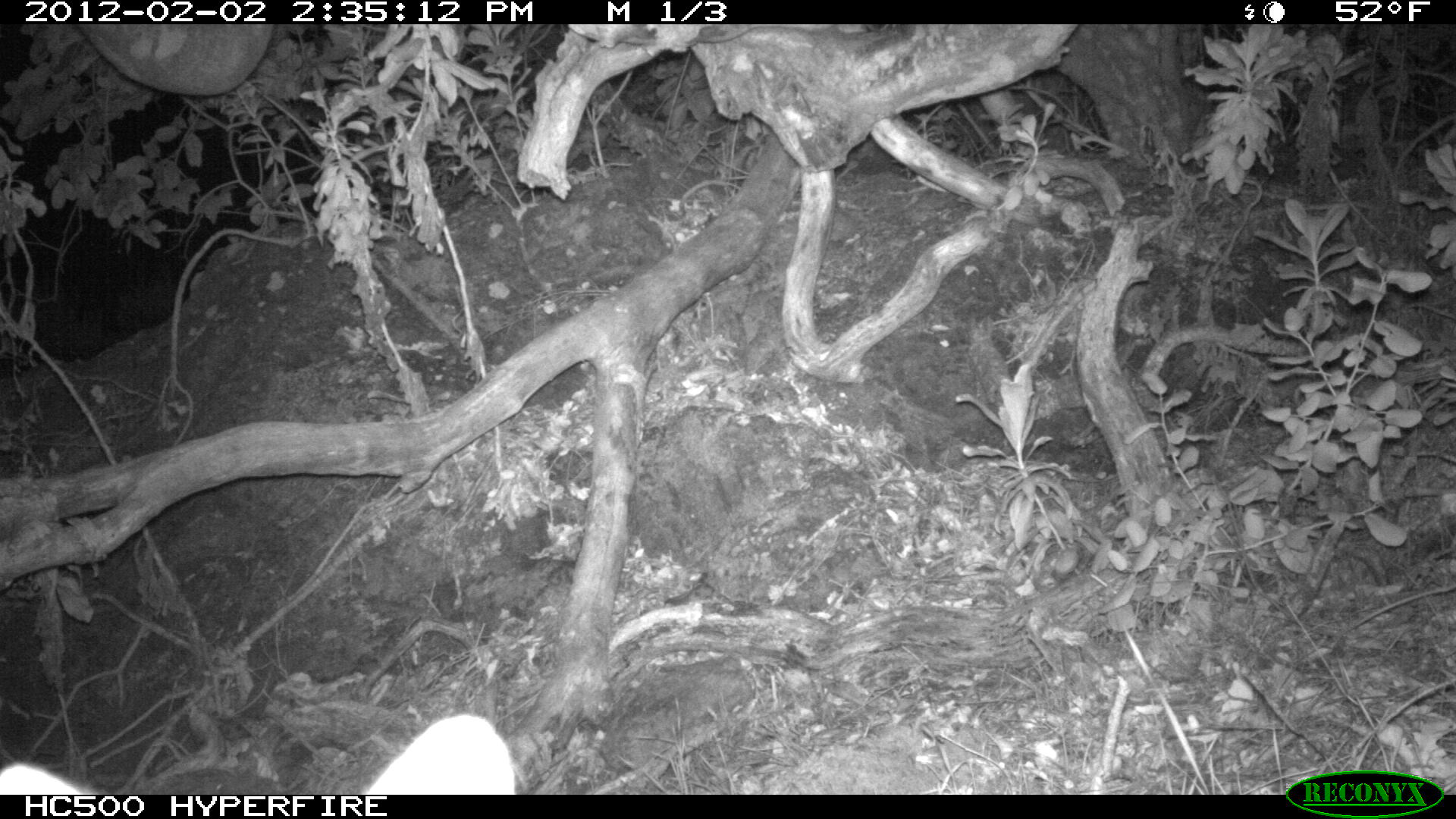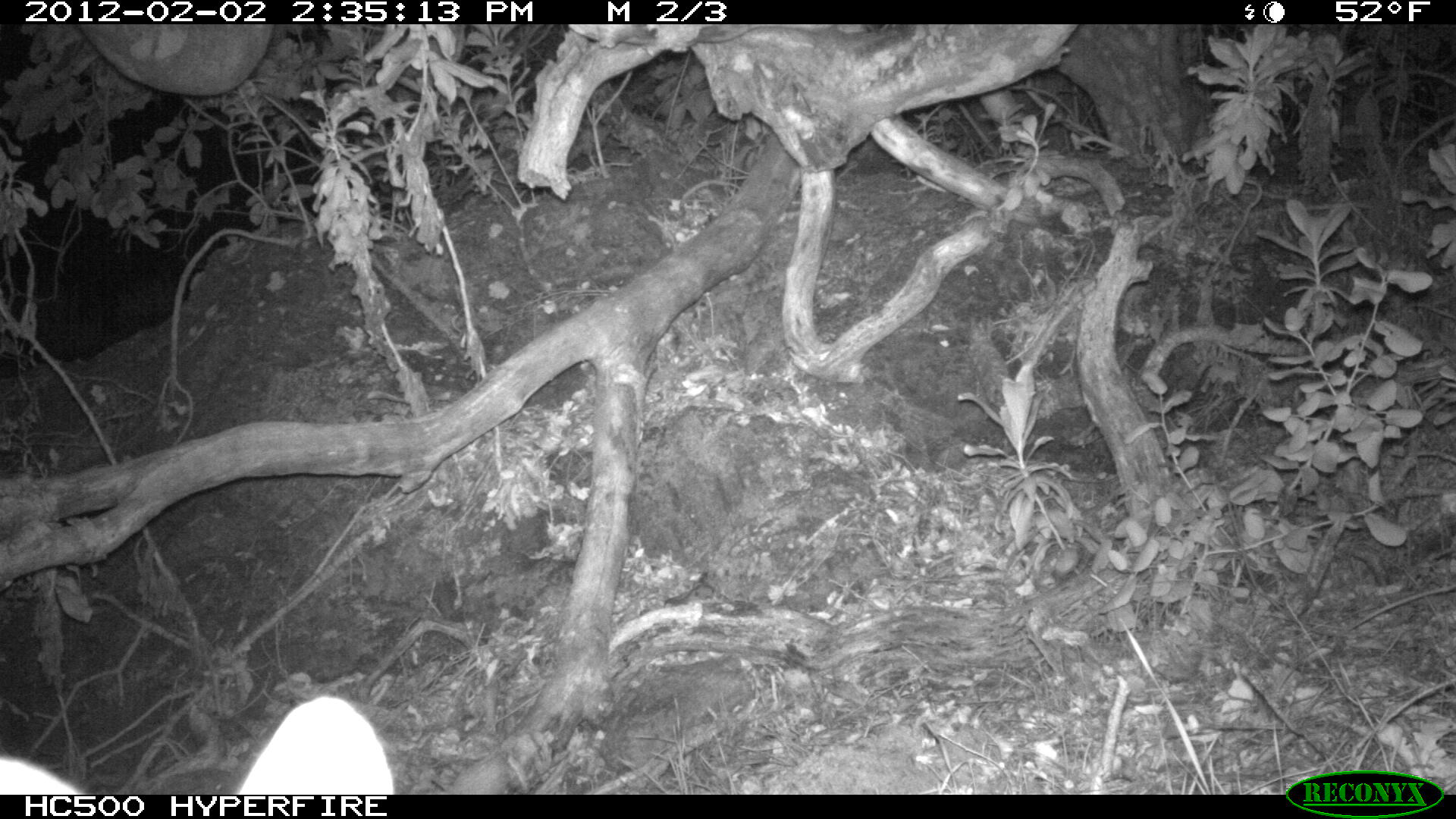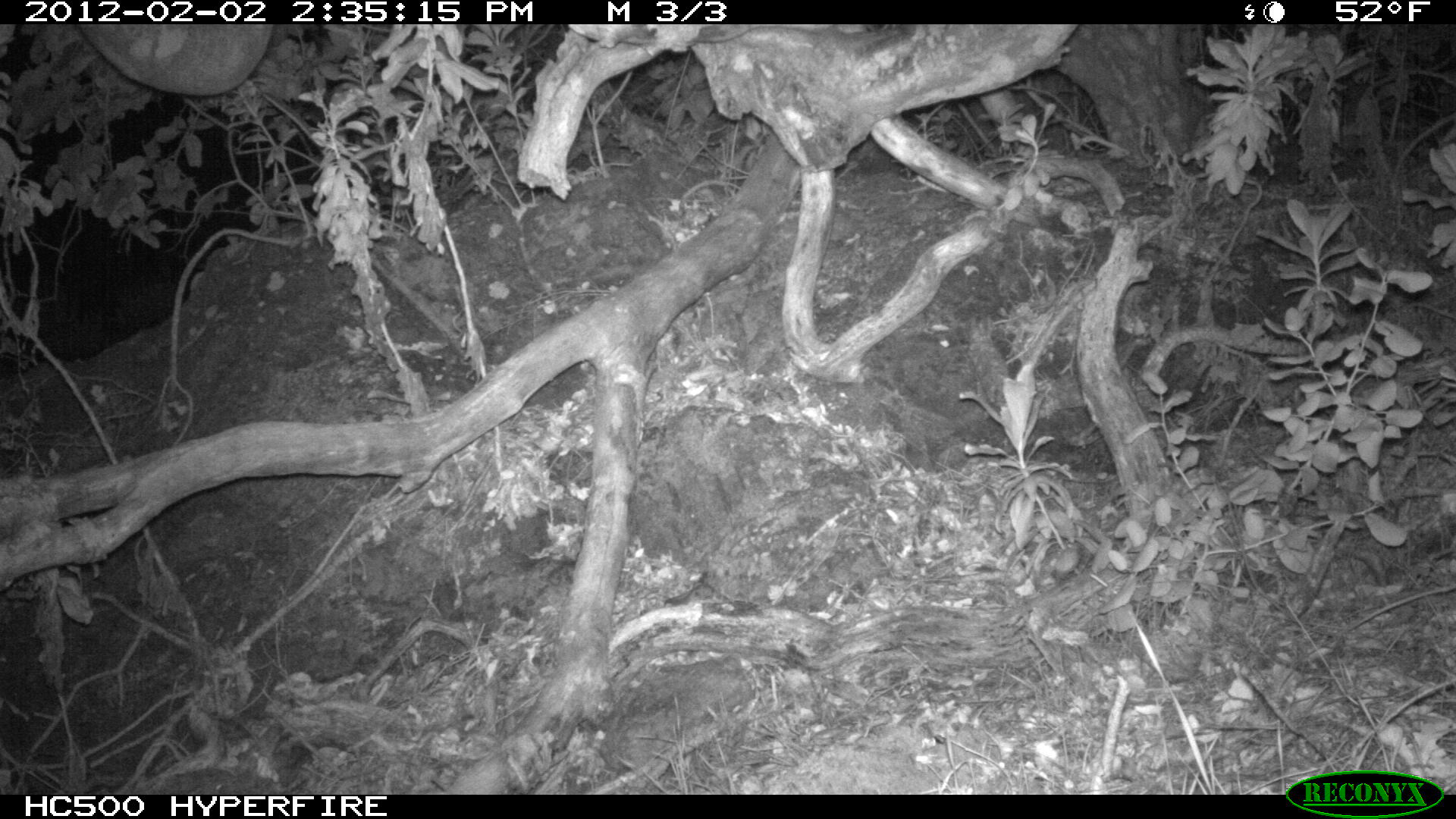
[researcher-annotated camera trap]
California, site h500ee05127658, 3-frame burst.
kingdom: Animalia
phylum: Chordata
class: Mammalia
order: Carnivora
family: Canidae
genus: Urocyon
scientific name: Urocyon littoralis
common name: island fox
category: fox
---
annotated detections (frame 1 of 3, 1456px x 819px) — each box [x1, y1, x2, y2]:
fox: [0, 711, 516, 794]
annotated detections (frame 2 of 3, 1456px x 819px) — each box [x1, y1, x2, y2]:
fox: [0, 694, 394, 792]